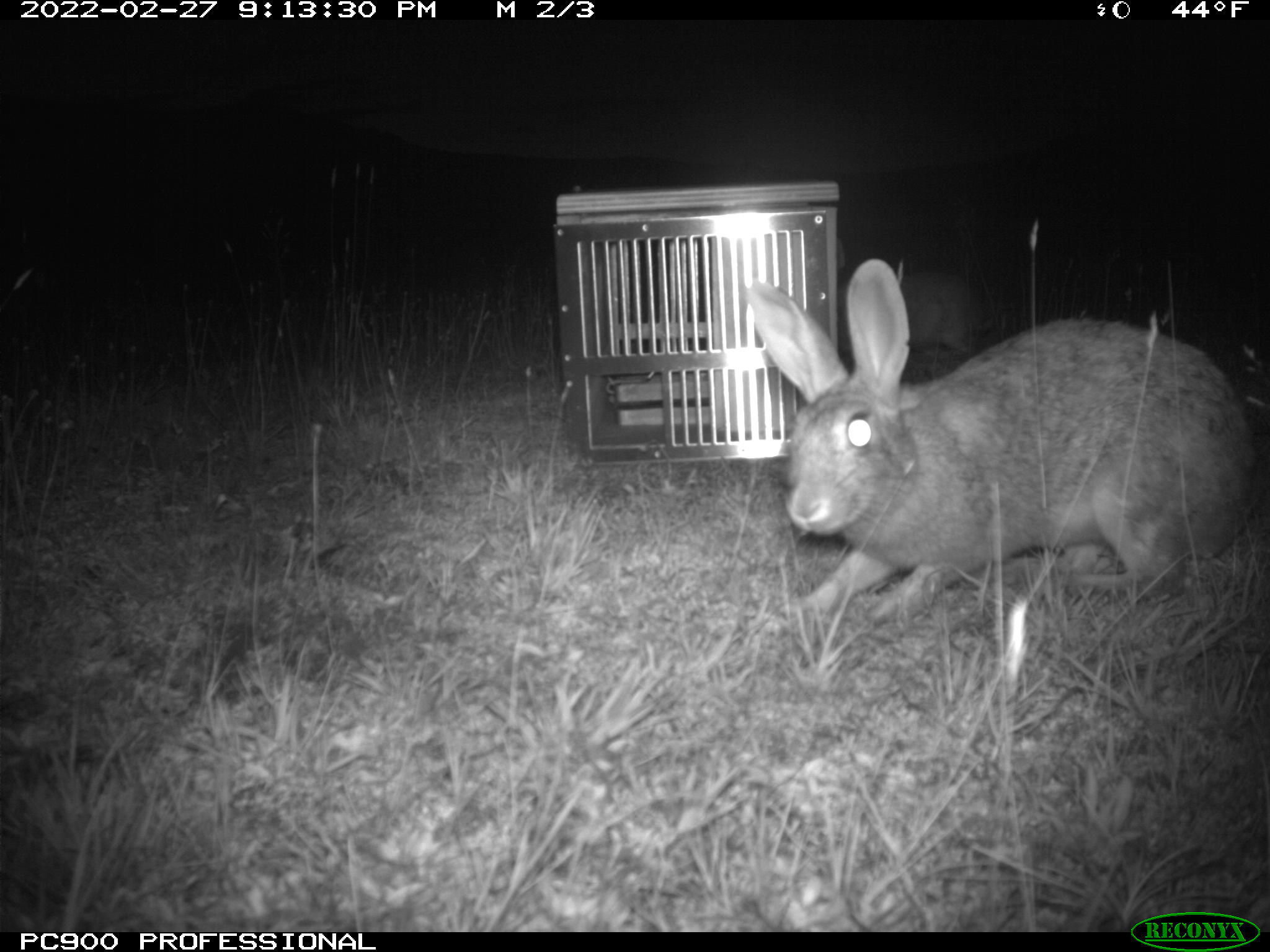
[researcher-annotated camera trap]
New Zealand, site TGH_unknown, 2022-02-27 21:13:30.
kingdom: Animalia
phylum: Chordata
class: Mammalia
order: Lagomorpha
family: Leporidae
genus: Oryctolagus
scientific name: Oryctolagus cuniculus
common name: european rabbit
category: rabbit